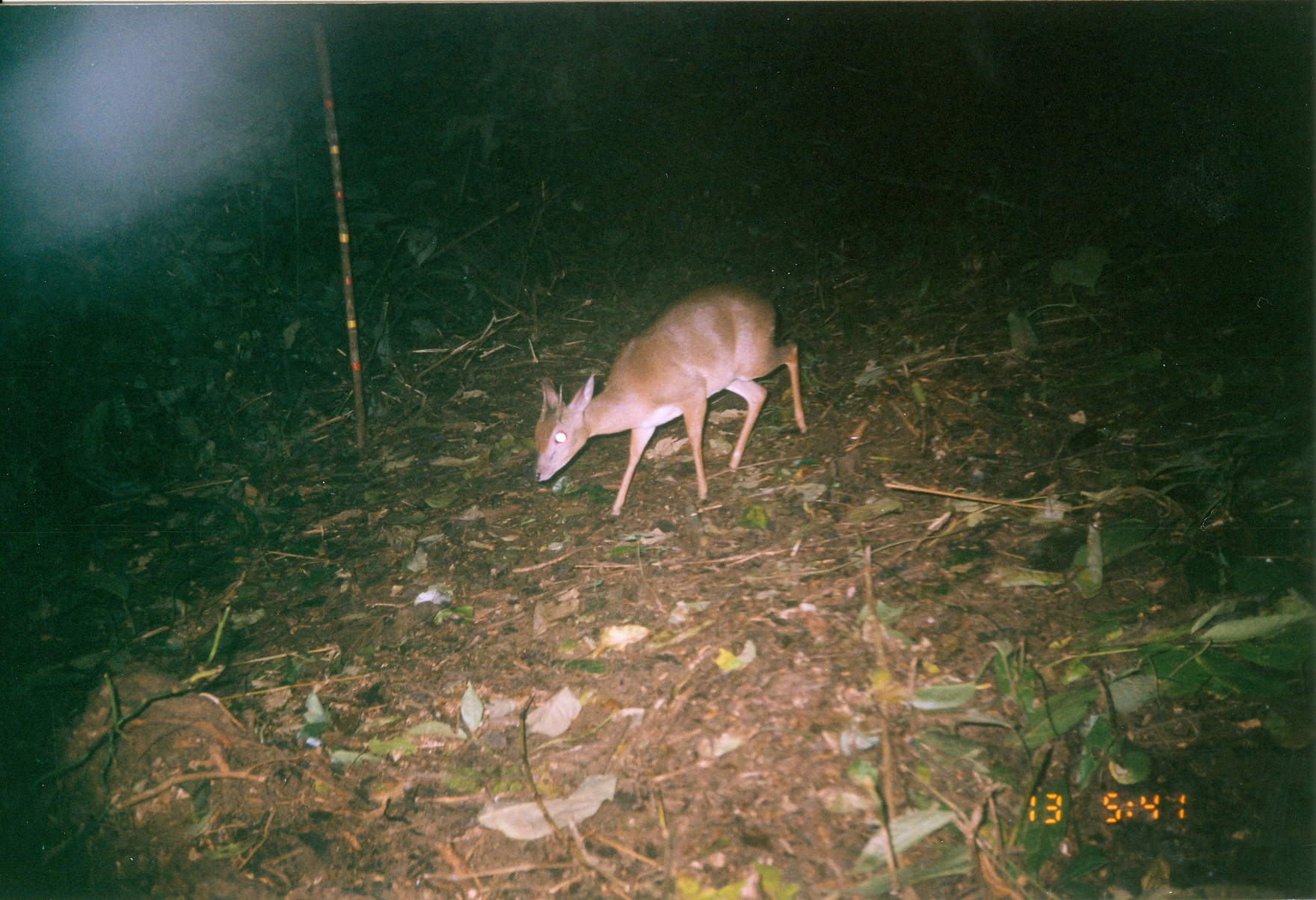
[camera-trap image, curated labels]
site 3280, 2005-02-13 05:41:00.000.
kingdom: Animalia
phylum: Chordata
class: Mammalia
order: Artiodactyla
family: Bovidae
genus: Nesotragus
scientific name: Nesotragus moschatus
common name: suni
Nesotragus moschatus (suni), count 1.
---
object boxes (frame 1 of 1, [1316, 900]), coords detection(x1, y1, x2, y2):
nesotragus moschatus: detection(532, 279, 810, 524)